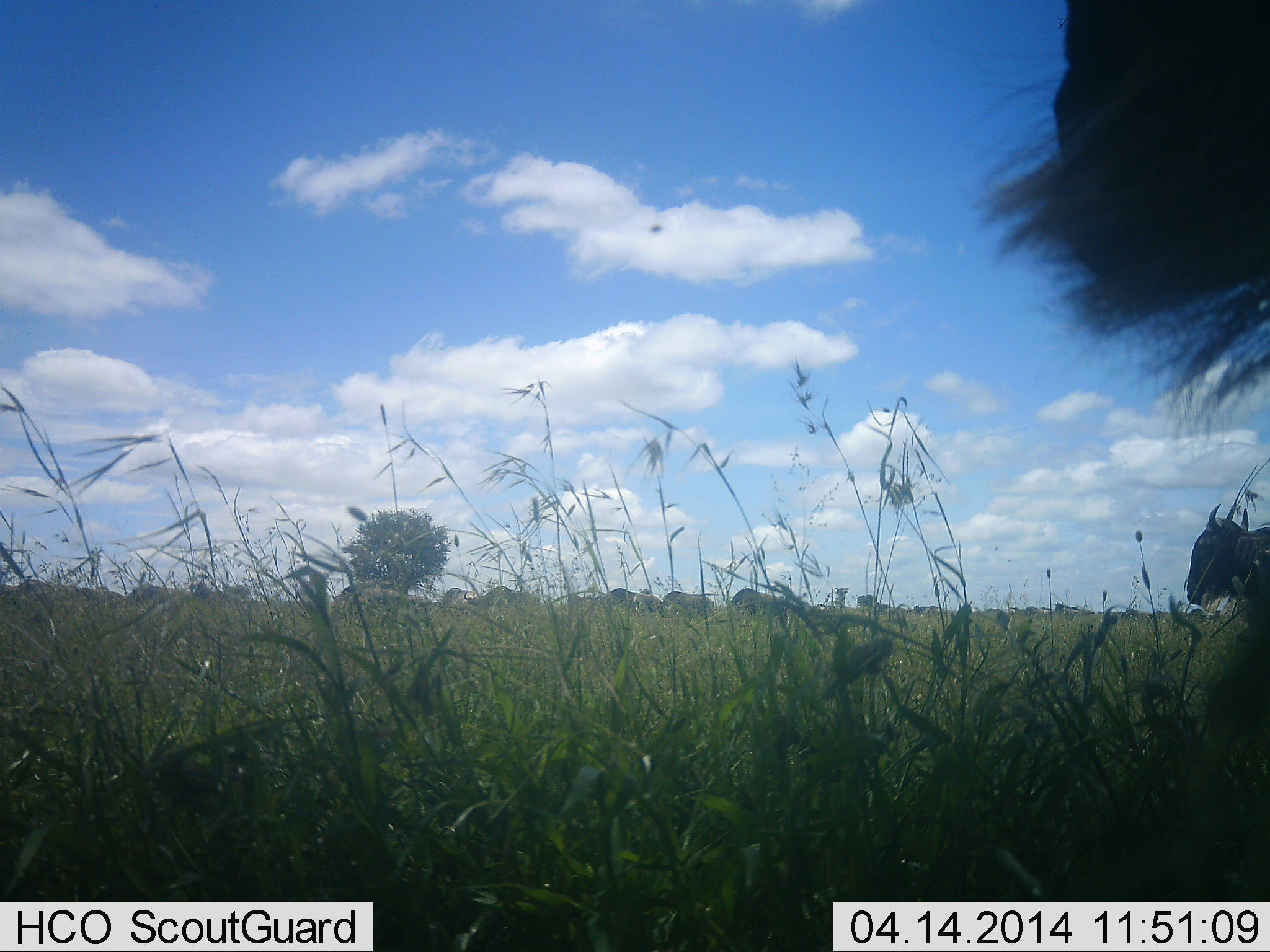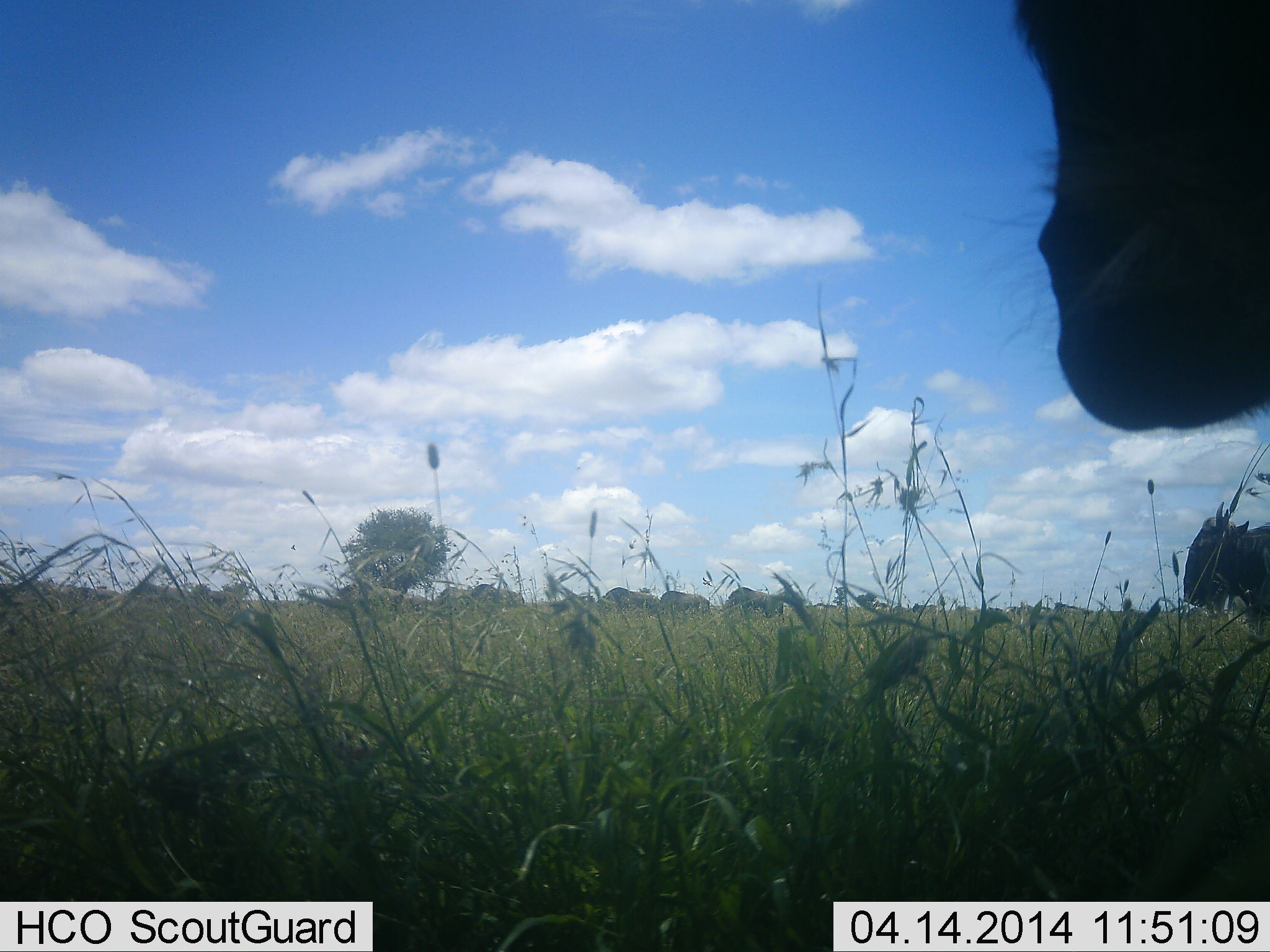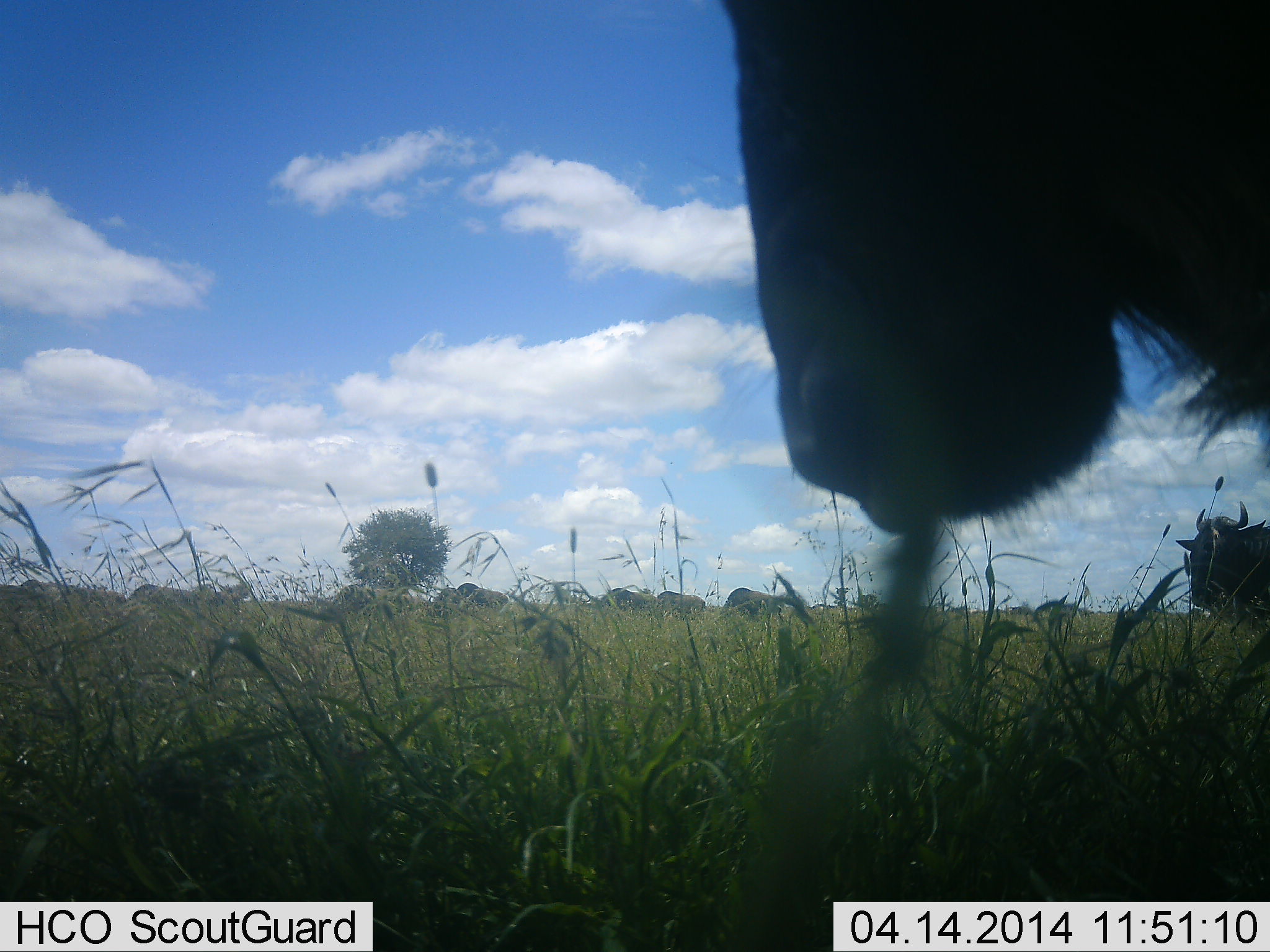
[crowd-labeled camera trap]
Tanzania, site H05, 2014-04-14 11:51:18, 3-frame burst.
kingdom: Animalia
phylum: Chordata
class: Mammalia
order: Artiodactyla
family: Bovidae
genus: Connochaetes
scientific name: Connochaetes taurinus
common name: blue wildebeest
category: wildebeest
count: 8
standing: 70%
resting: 0%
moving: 30%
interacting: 0%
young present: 0%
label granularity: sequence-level